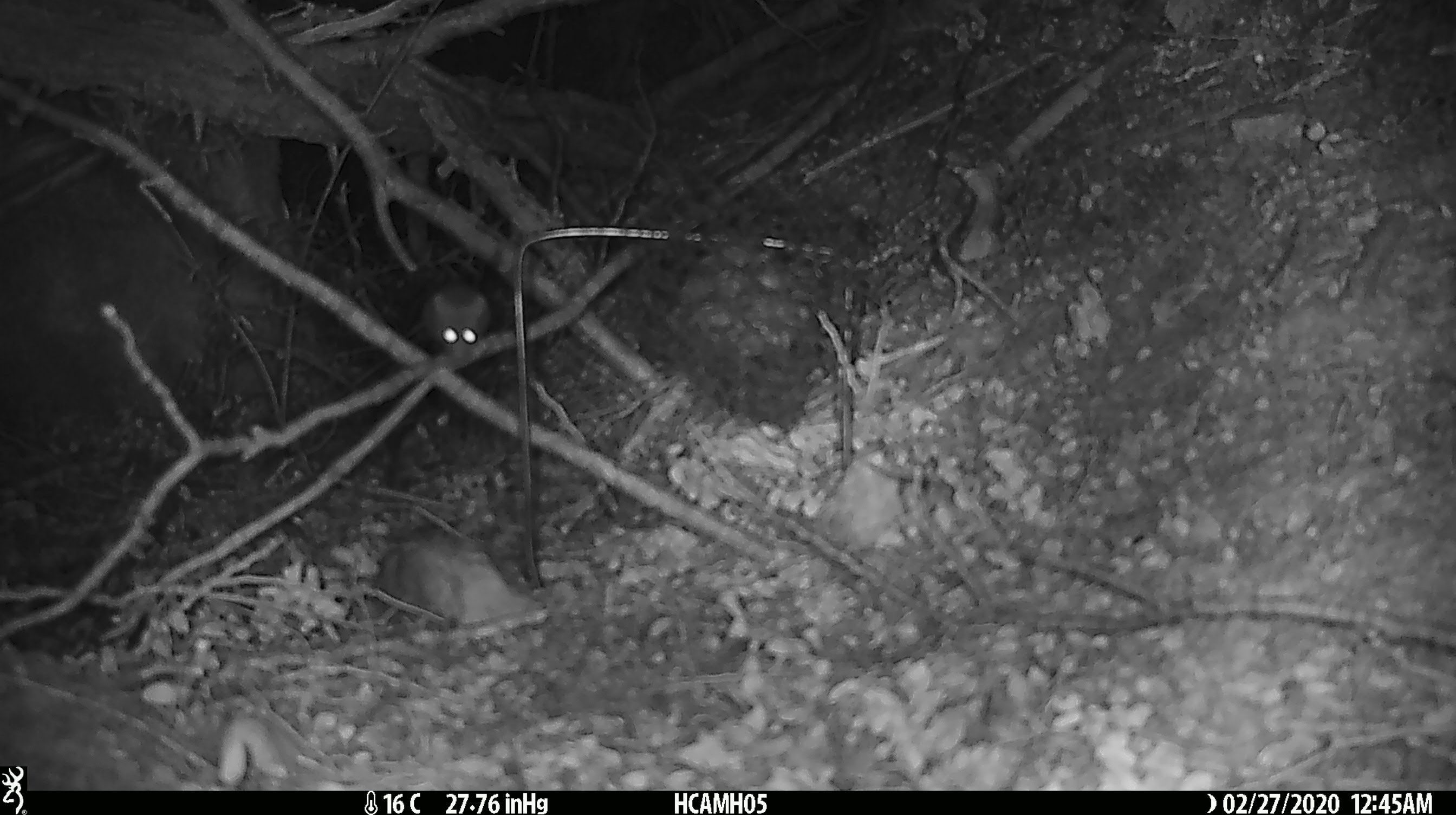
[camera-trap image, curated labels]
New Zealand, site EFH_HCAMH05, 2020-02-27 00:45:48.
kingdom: Animalia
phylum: Chordata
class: Mammalia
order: Rodentia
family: Muridae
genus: Mus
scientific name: Mus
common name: mouse